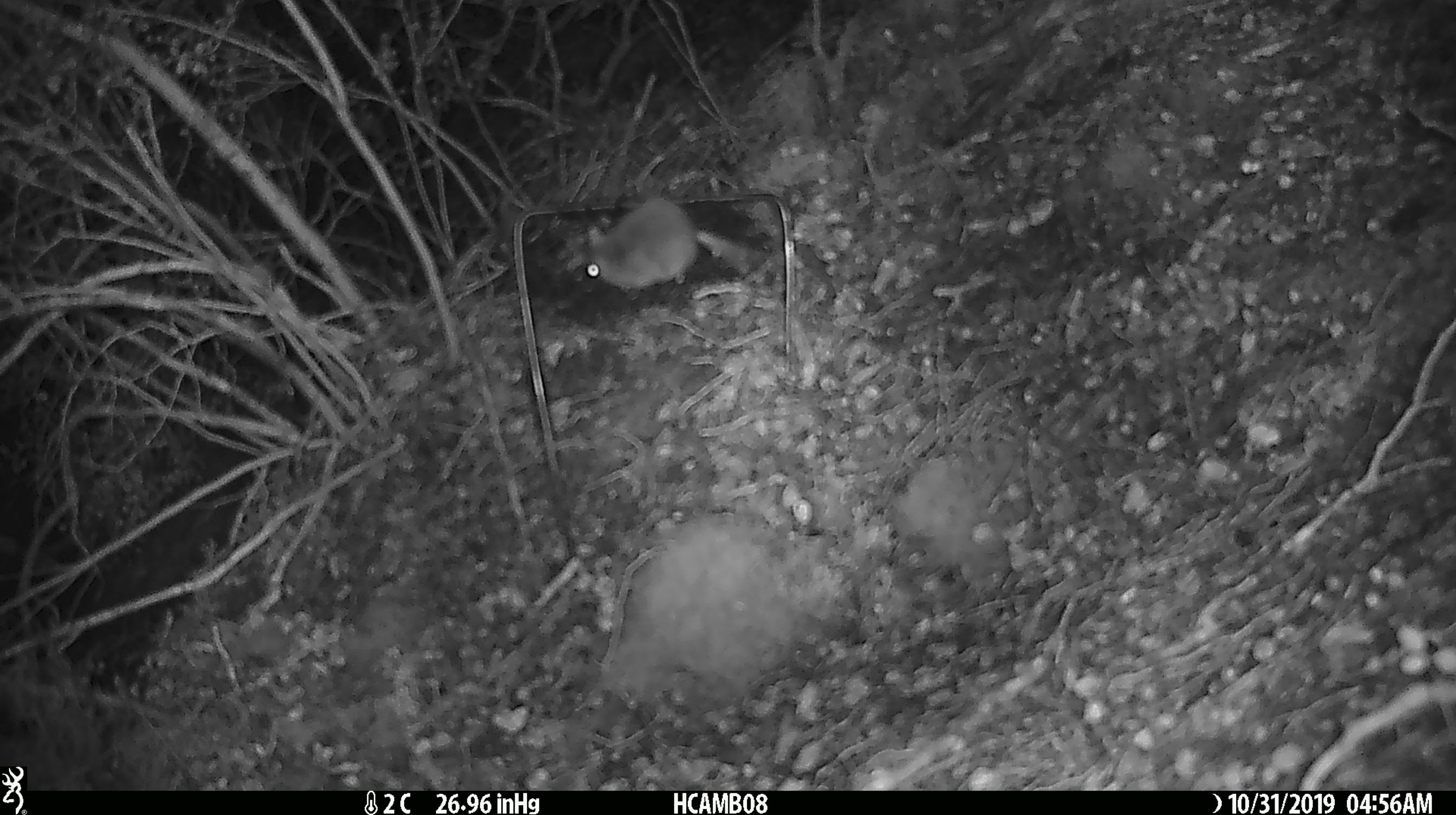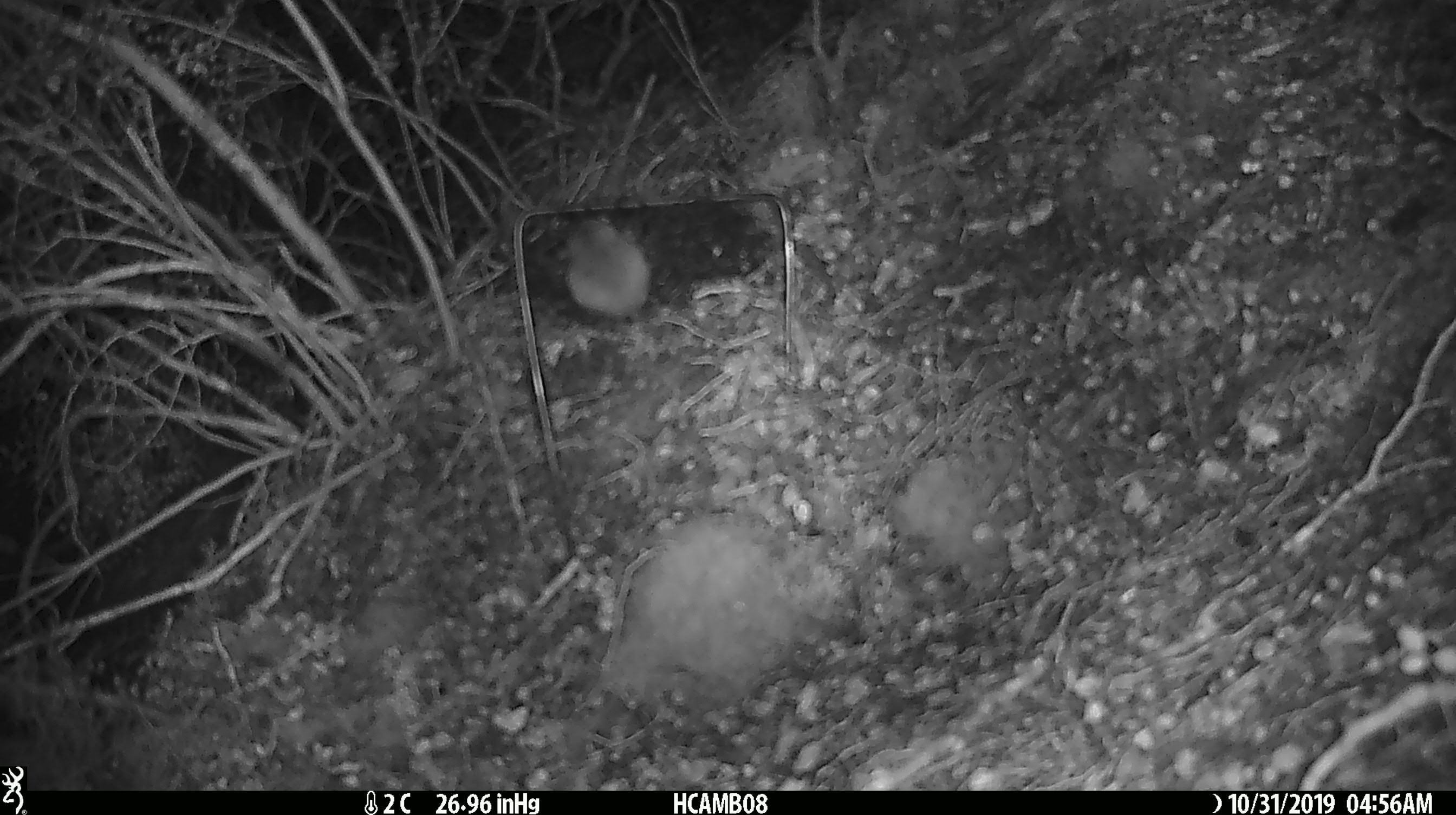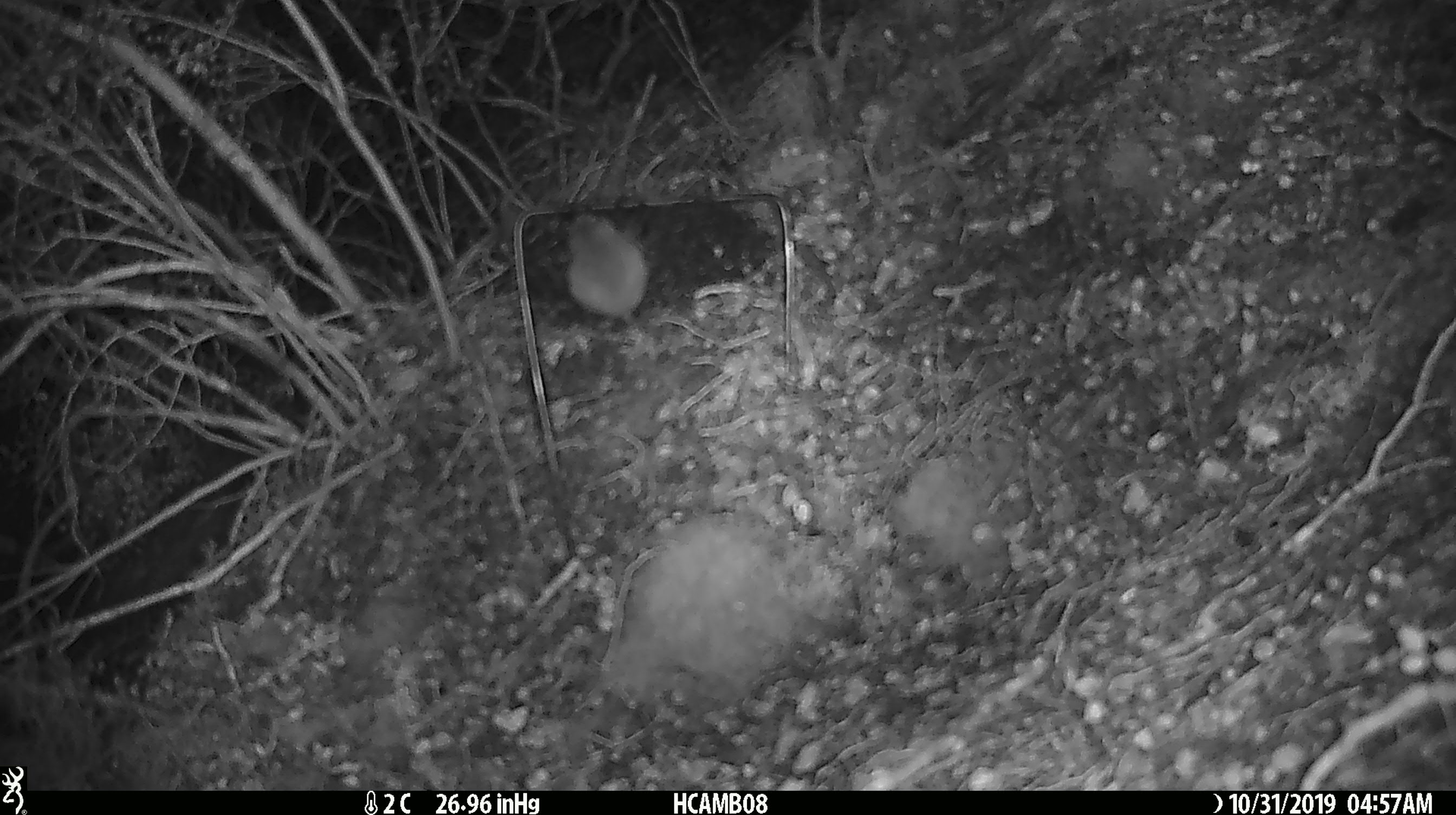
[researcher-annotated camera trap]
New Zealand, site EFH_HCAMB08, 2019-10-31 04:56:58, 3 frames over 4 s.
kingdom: Animalia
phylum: Chordata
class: Mammalia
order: Rodentia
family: Muridae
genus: Mus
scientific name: Mus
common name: mouse